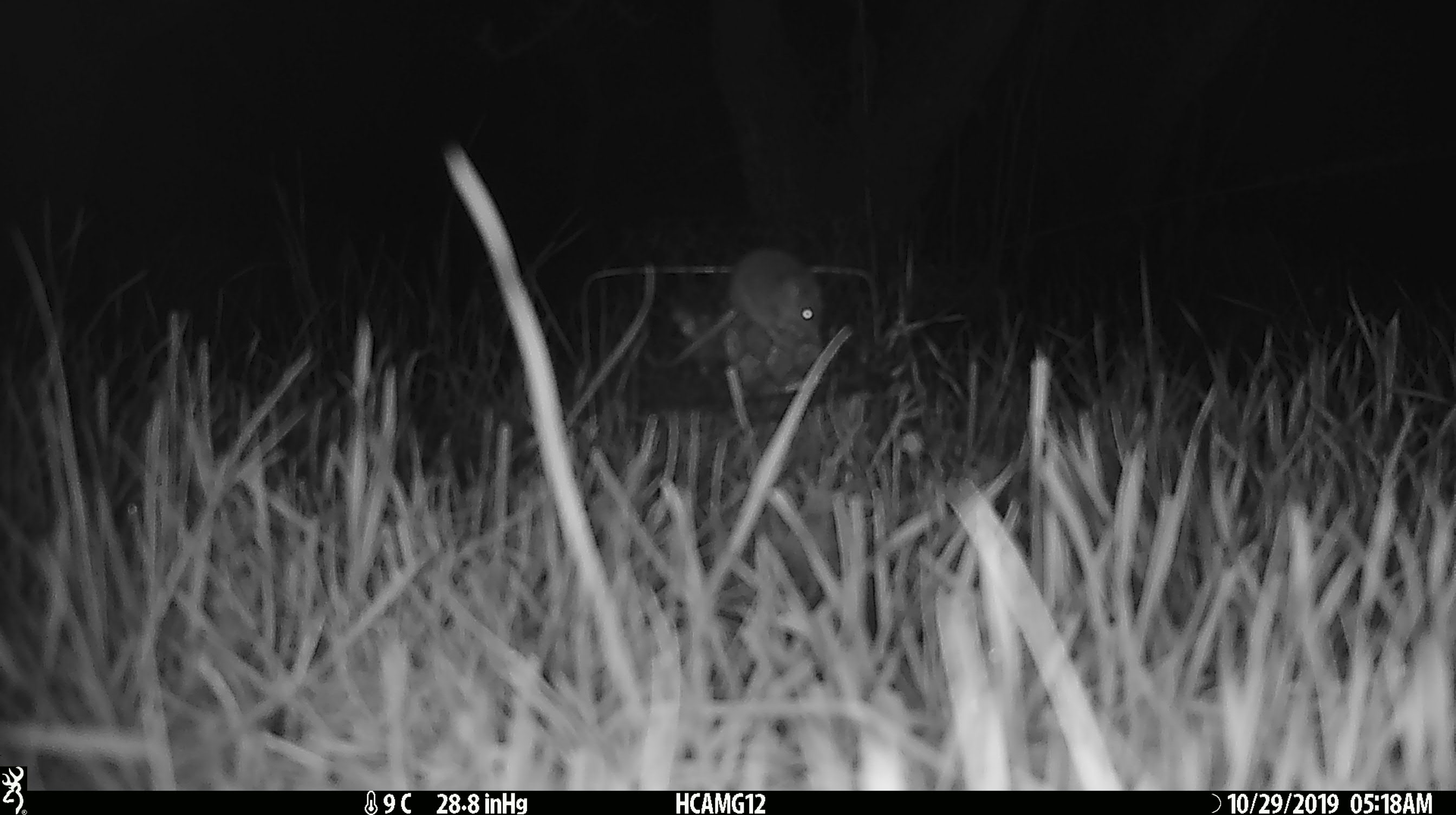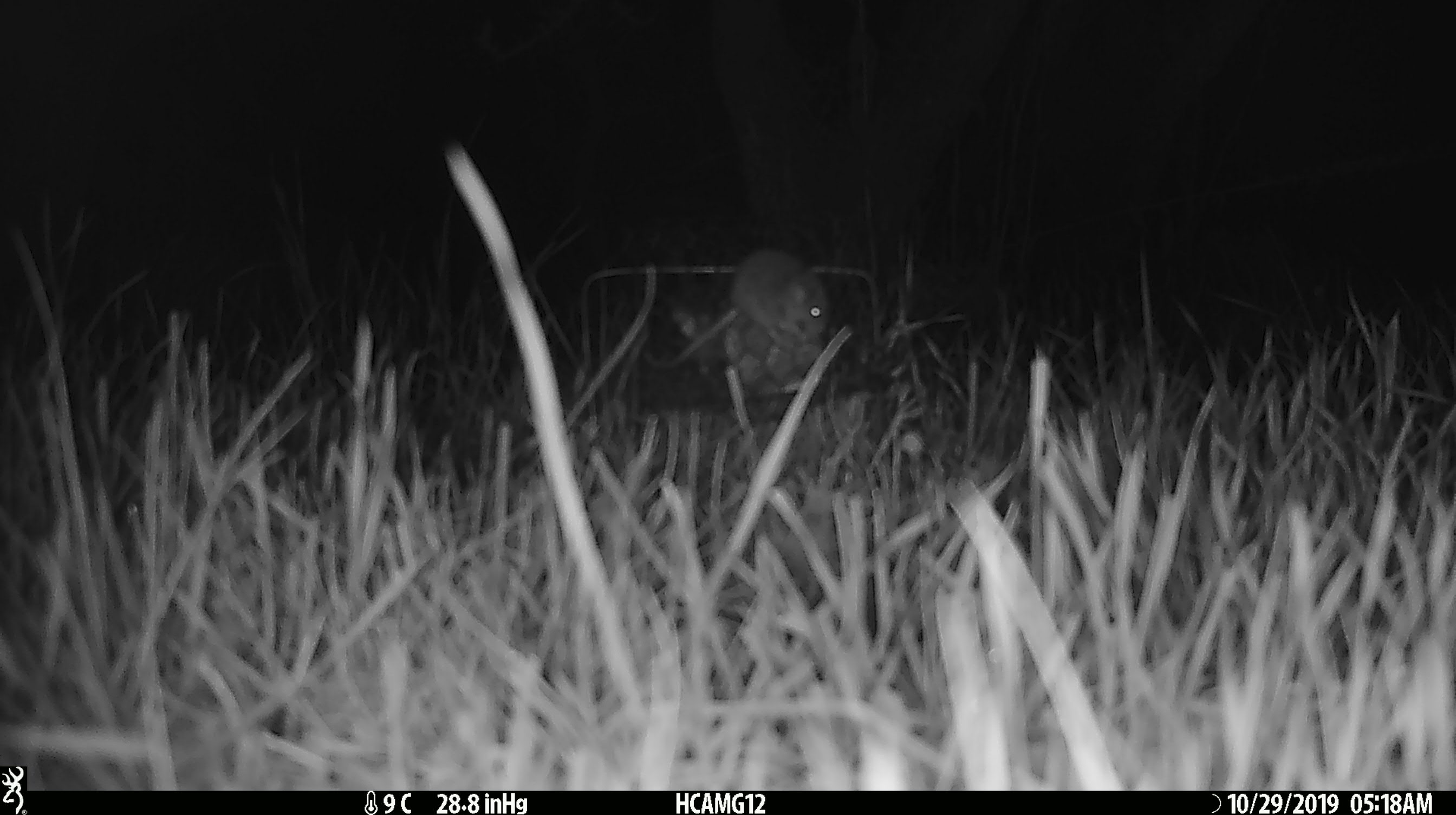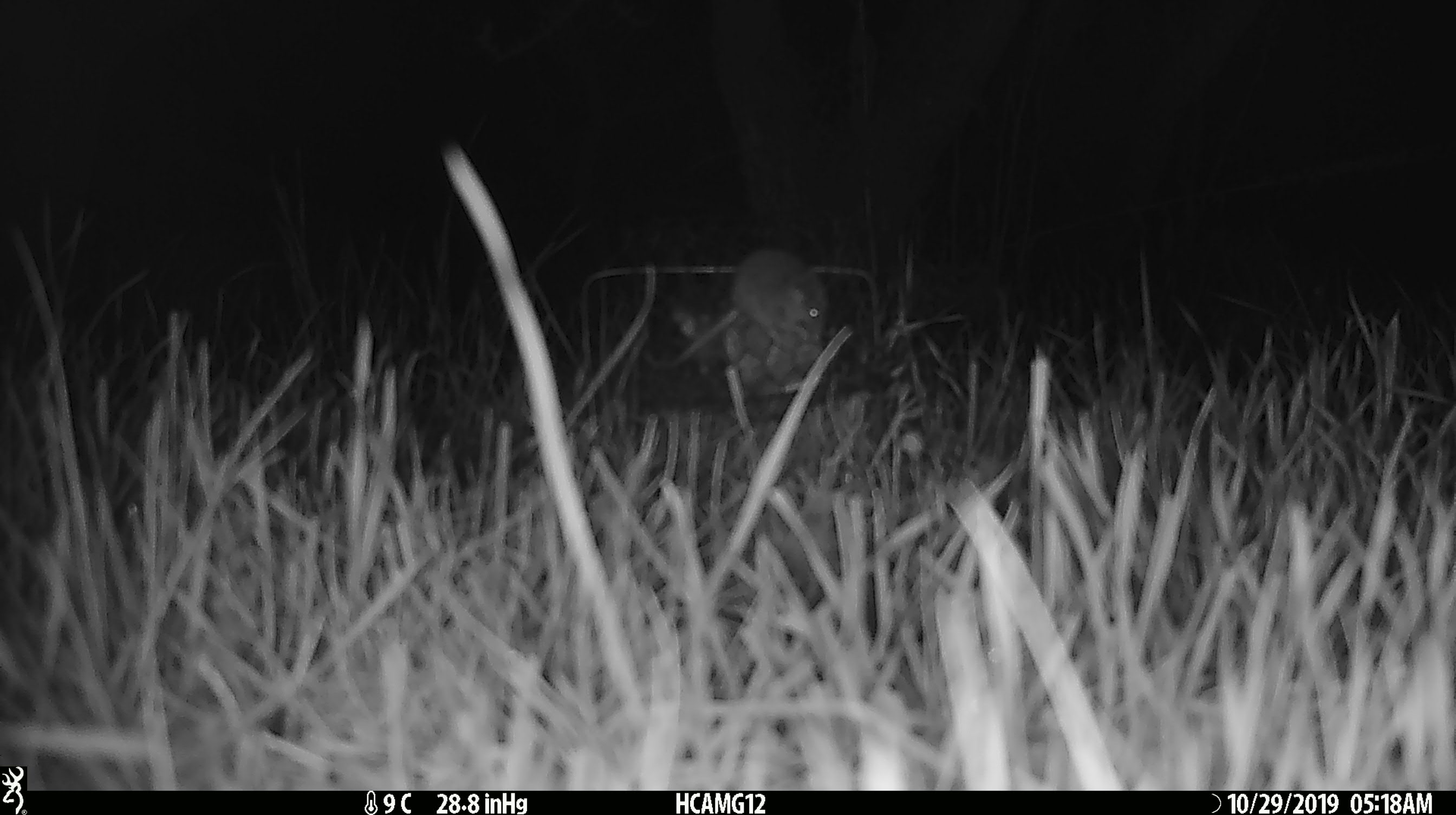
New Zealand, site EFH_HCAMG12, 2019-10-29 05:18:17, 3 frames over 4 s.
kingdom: Animalia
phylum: Chordata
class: Mammalia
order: Rodentia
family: Muridae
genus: Mus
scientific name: Mus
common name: mouse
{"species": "mouse (Mus)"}